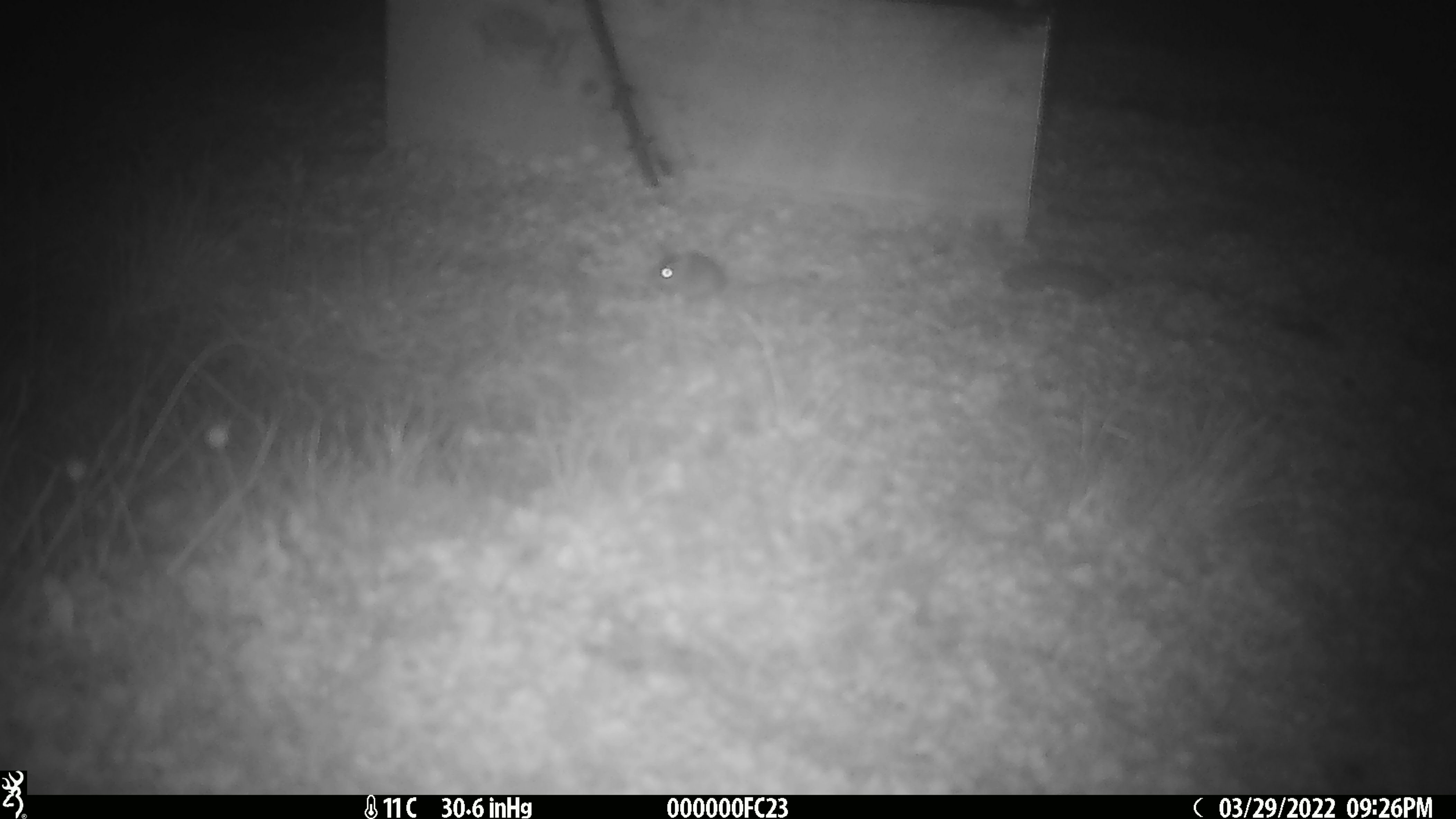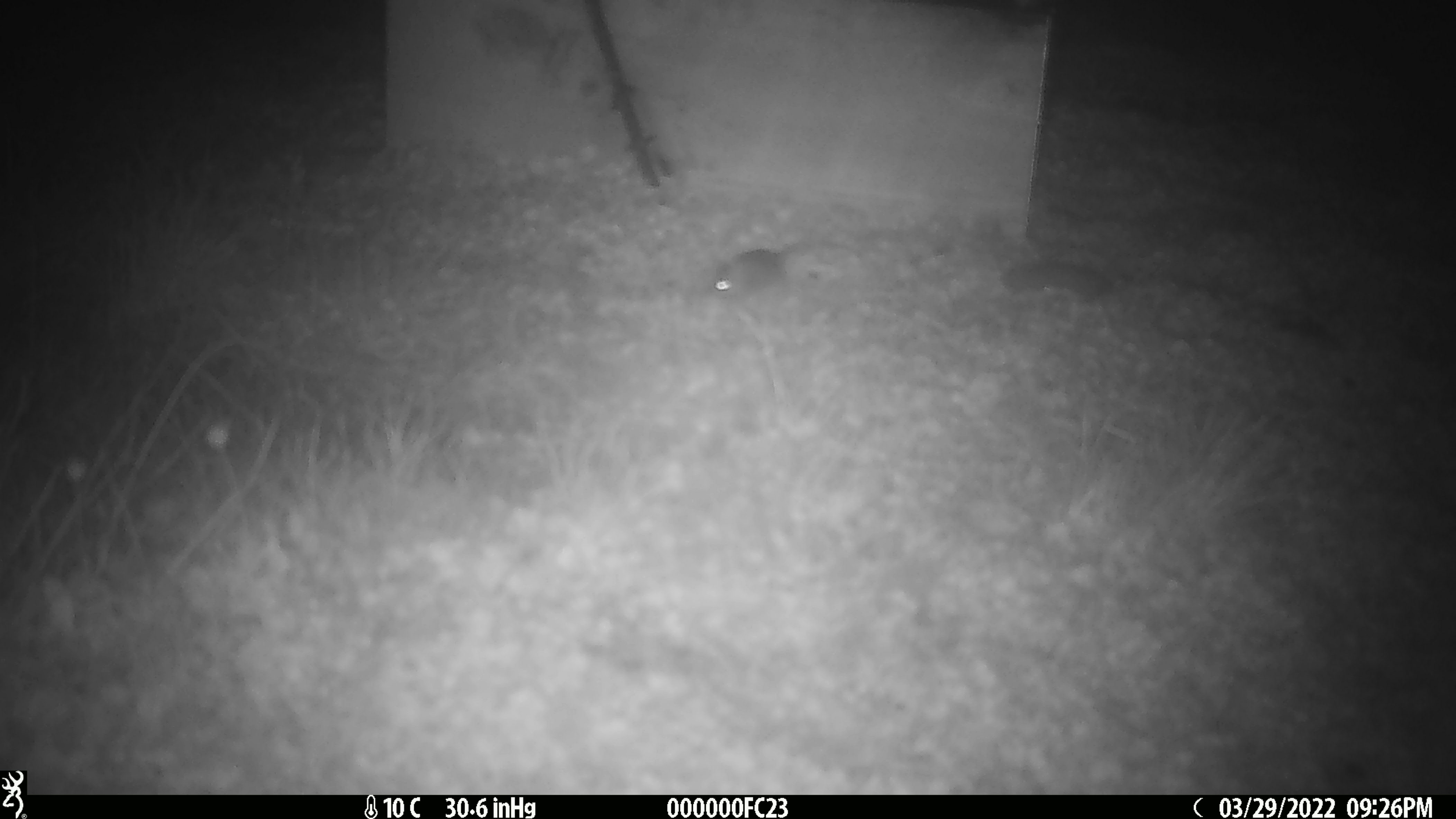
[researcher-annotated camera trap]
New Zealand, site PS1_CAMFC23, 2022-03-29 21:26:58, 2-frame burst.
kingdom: Animalia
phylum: Chordata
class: Mammalia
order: Rodentia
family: Muridae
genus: Mus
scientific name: Mus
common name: mouse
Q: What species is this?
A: Mouse (Mus).